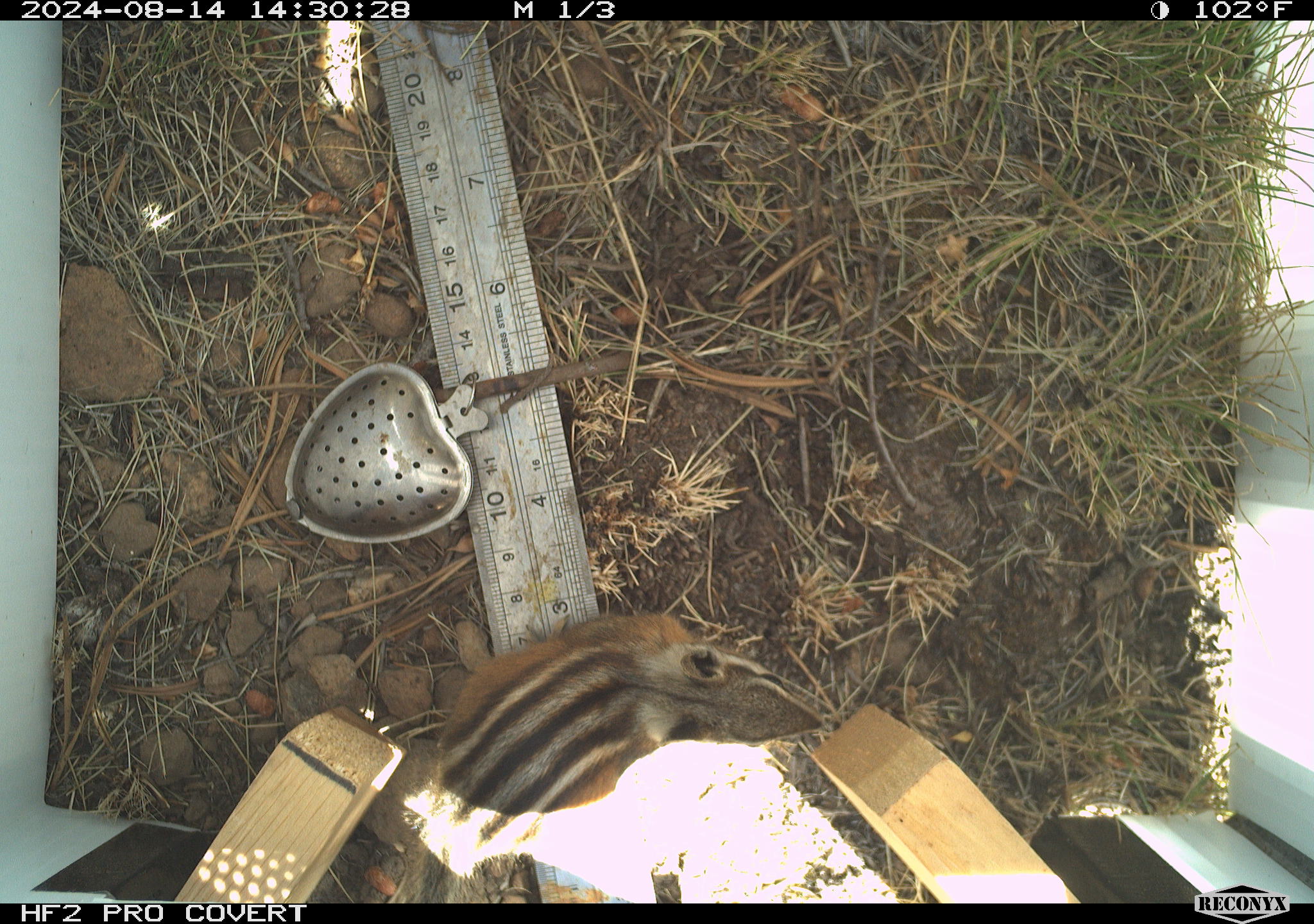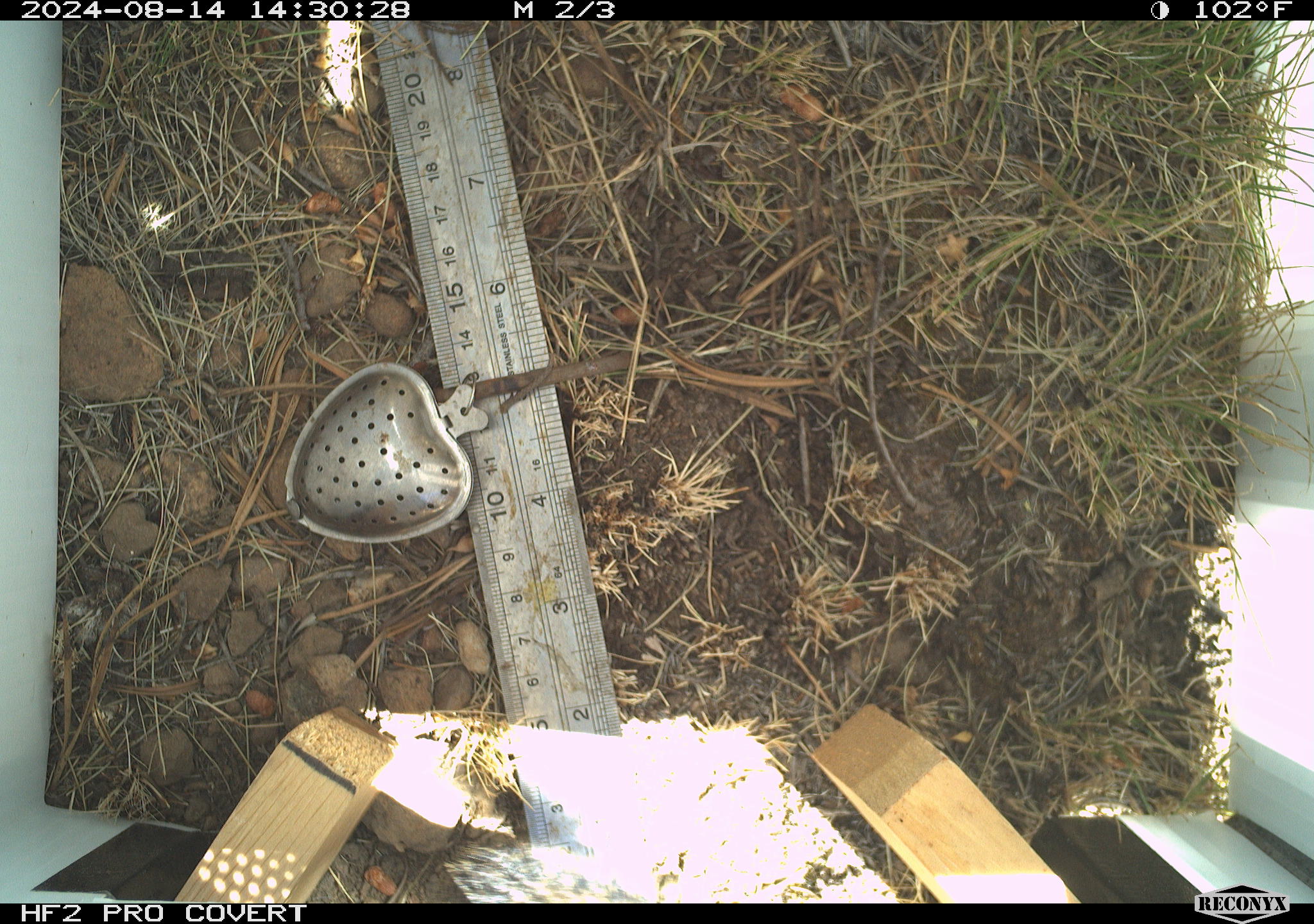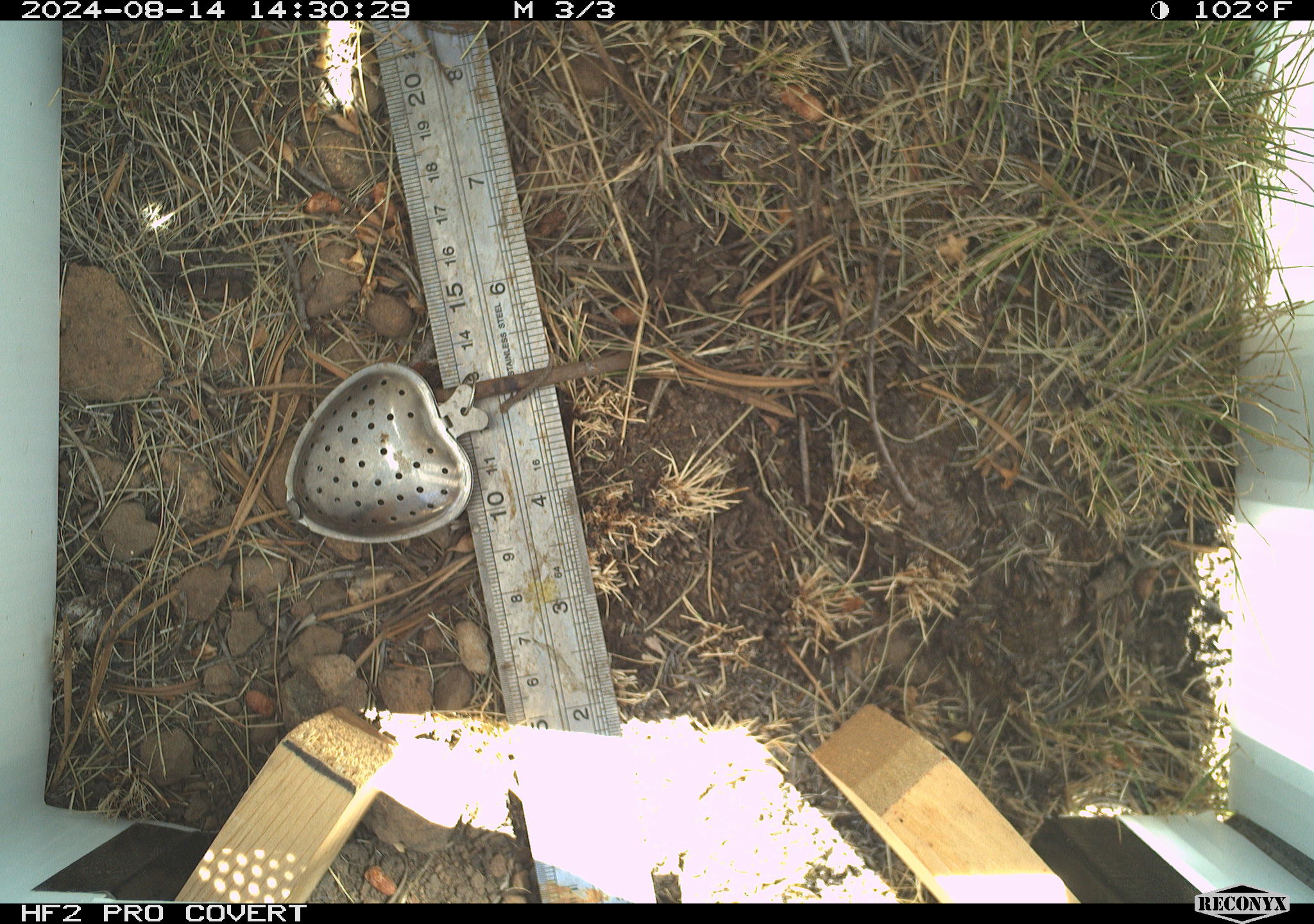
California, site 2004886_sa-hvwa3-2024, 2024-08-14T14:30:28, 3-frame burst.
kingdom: Animalia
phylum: Chordata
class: Mammalia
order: Rodentia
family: Sciuridae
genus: Neotamias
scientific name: Neotamias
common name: western chipmunks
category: neotamias species